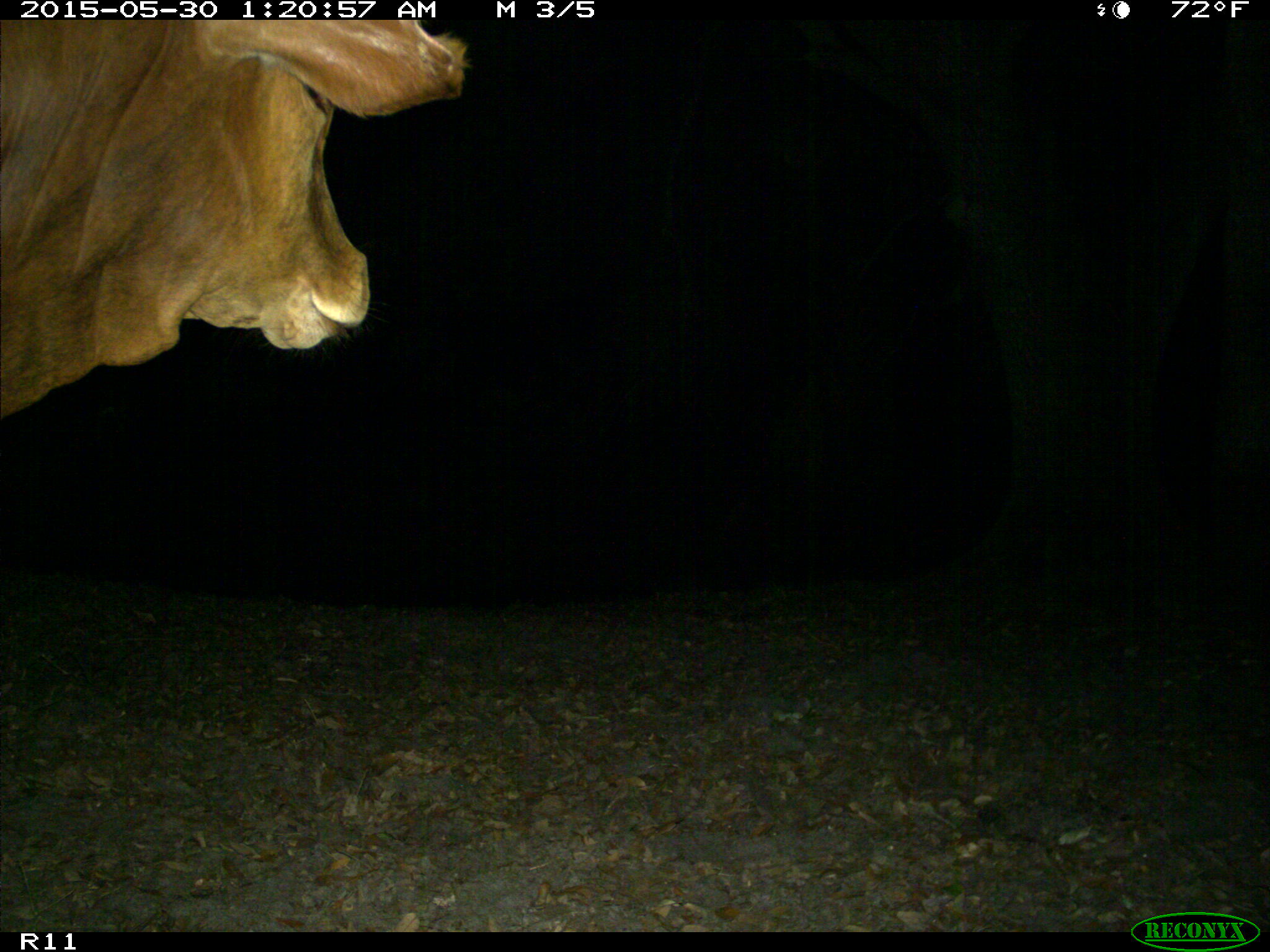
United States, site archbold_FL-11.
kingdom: Animalia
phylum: Chordata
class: Mammalia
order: Artiodactyla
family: Bovidae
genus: Bos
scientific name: Bos taurus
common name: domestic cow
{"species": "Bos taurus (domestic cow)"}